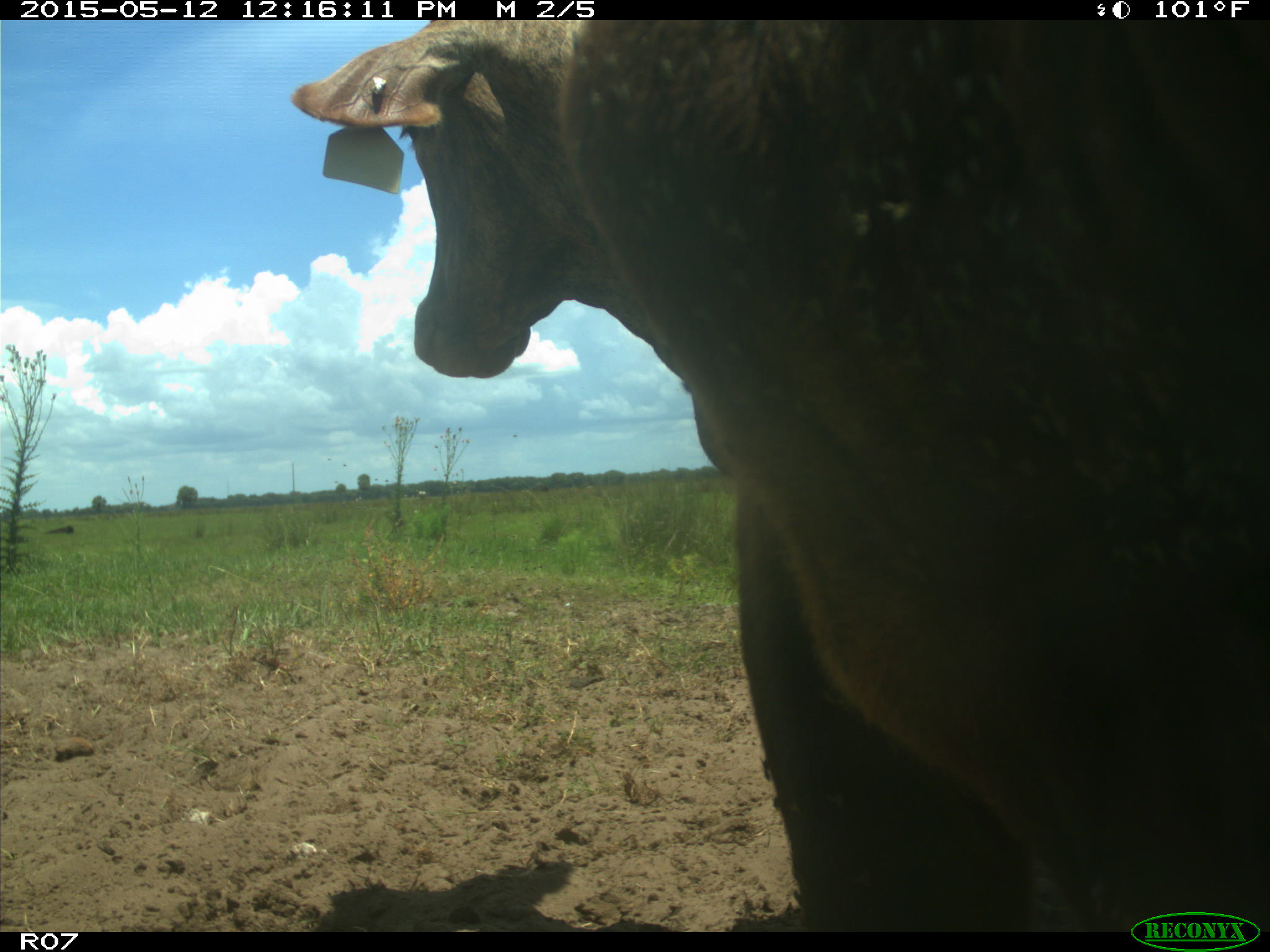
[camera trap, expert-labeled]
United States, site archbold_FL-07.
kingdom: Animalia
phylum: Chordata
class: Mammalia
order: Artiodactyla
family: Bovidae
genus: Bos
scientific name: Bos taurus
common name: domestic cow